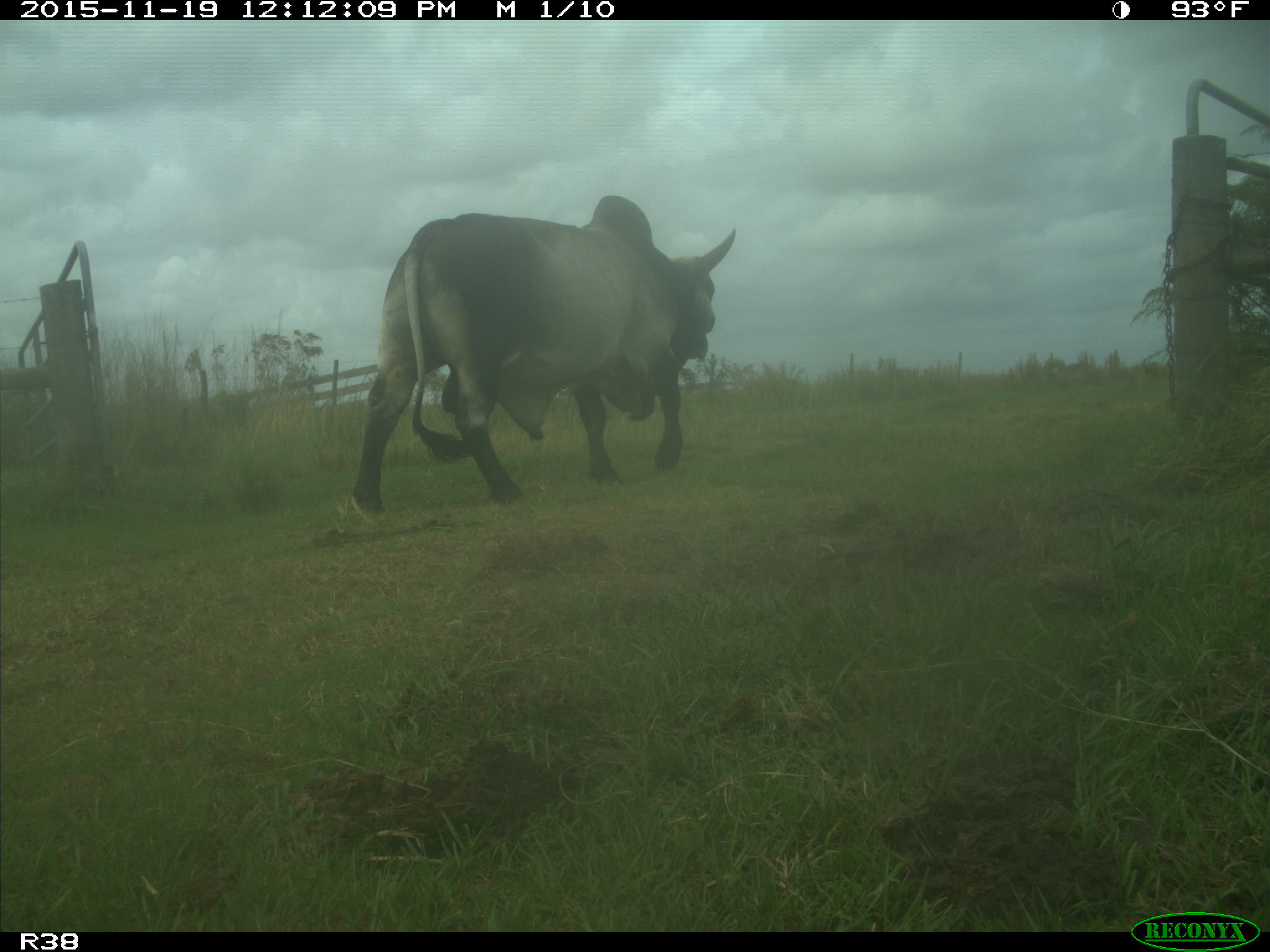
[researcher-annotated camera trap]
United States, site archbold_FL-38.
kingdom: Animalia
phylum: Chordata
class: Mammalia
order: Artiodactyla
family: Bovidae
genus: Bos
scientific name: Bos taurus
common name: domestic cow